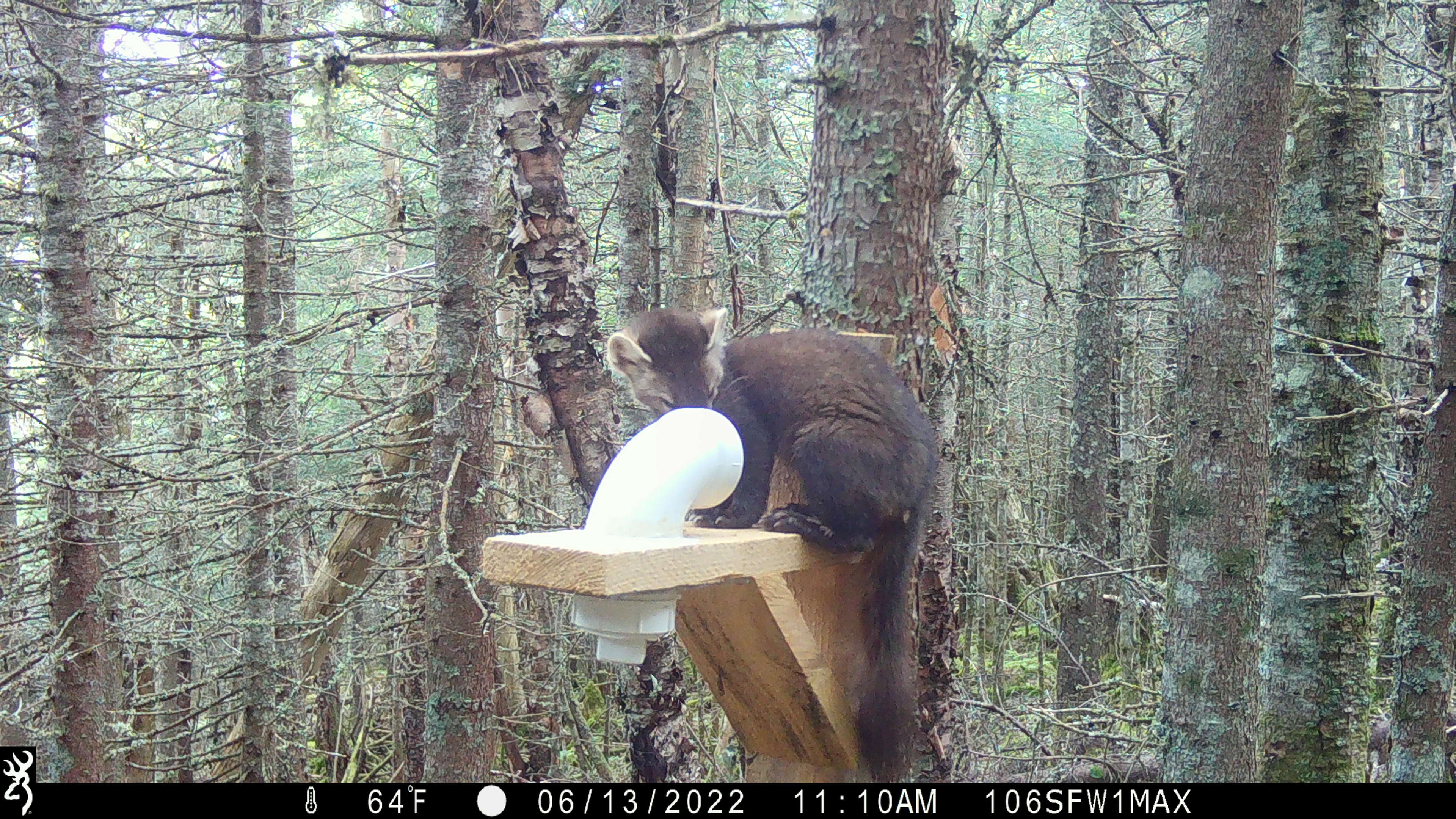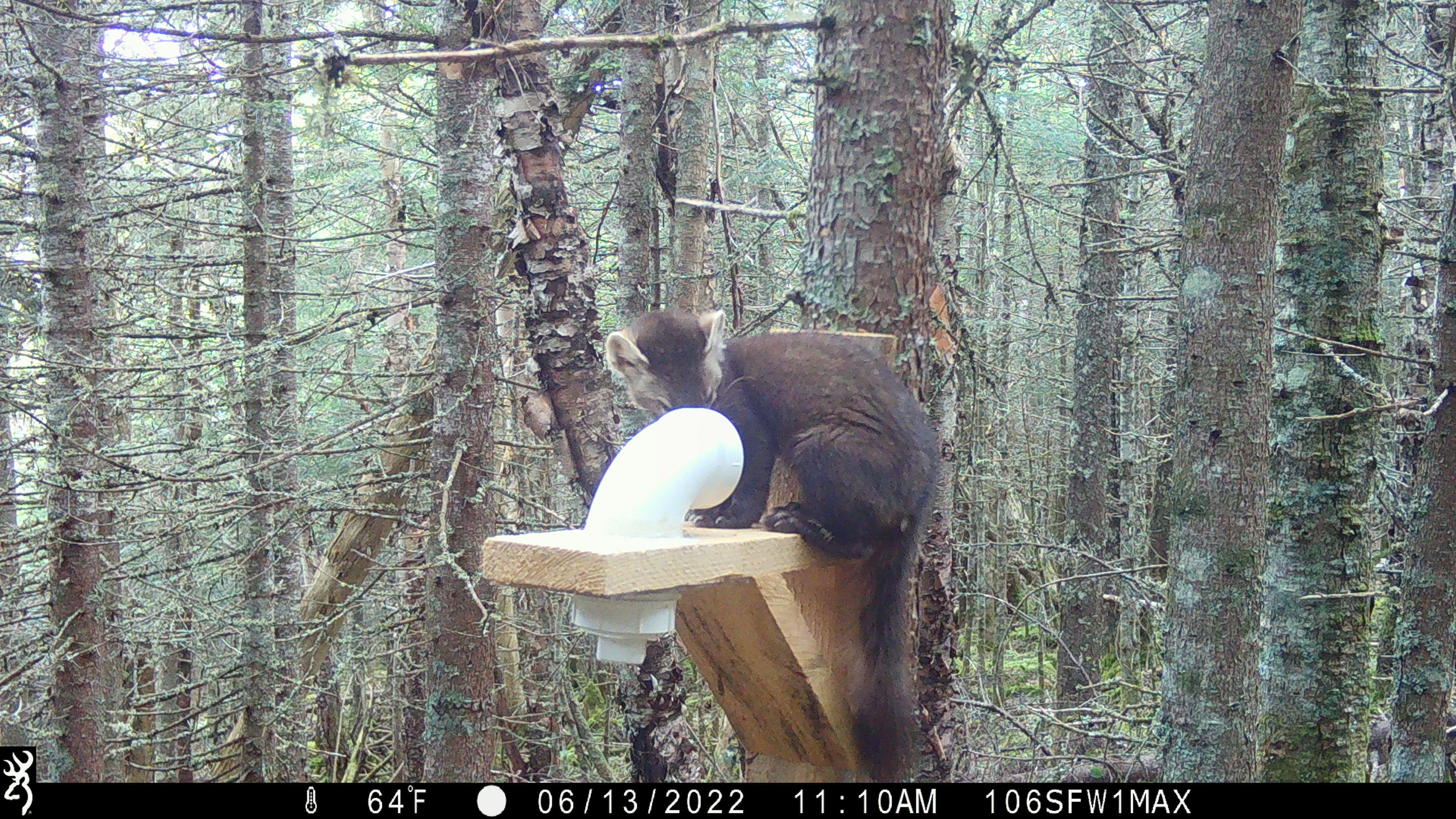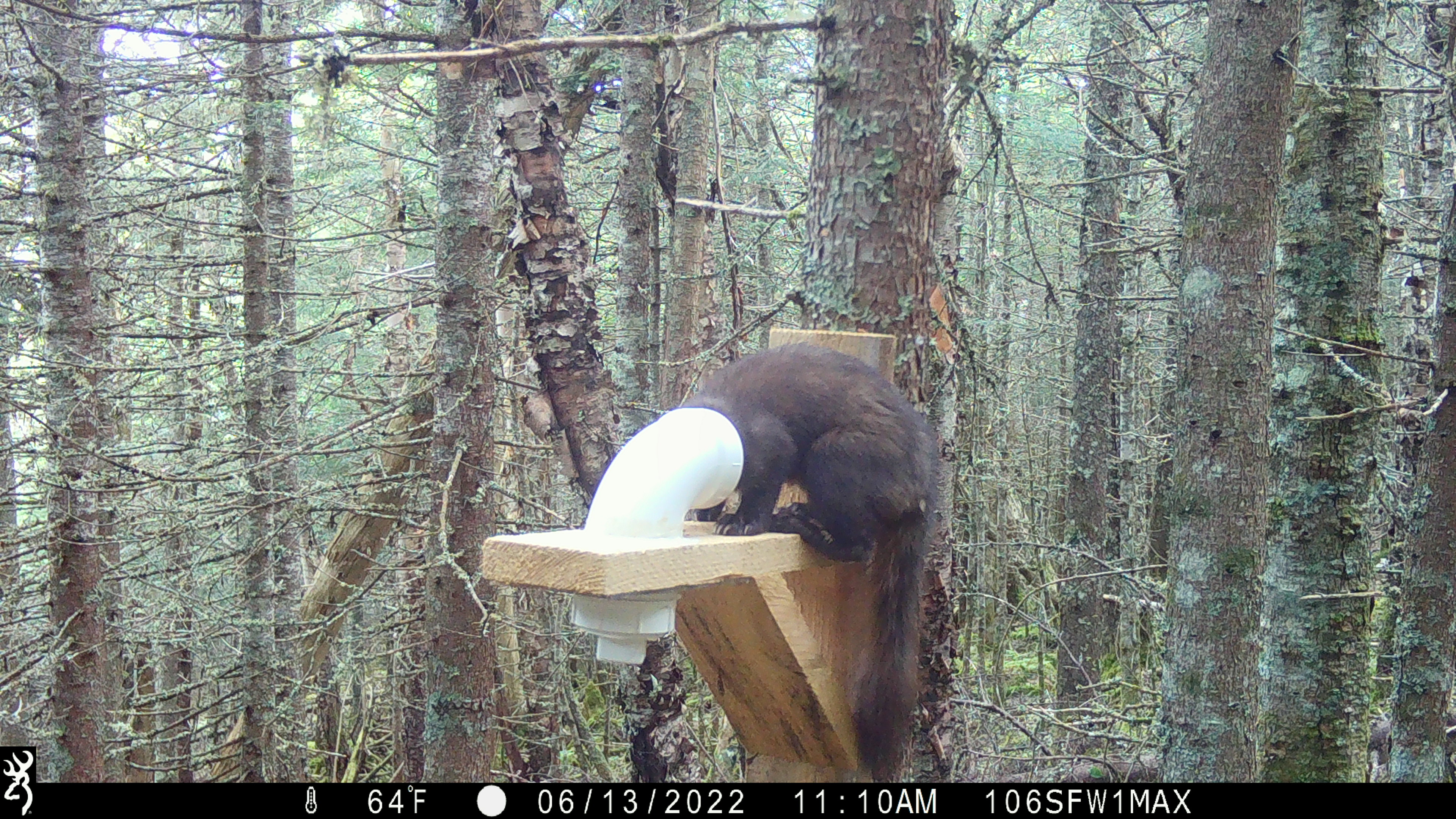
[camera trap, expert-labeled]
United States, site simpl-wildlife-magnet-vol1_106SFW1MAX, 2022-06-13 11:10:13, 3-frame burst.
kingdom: Animalia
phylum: Chordata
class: Mammalia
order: Carnivora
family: Mustelidae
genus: Martes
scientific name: Martes americana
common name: american marten